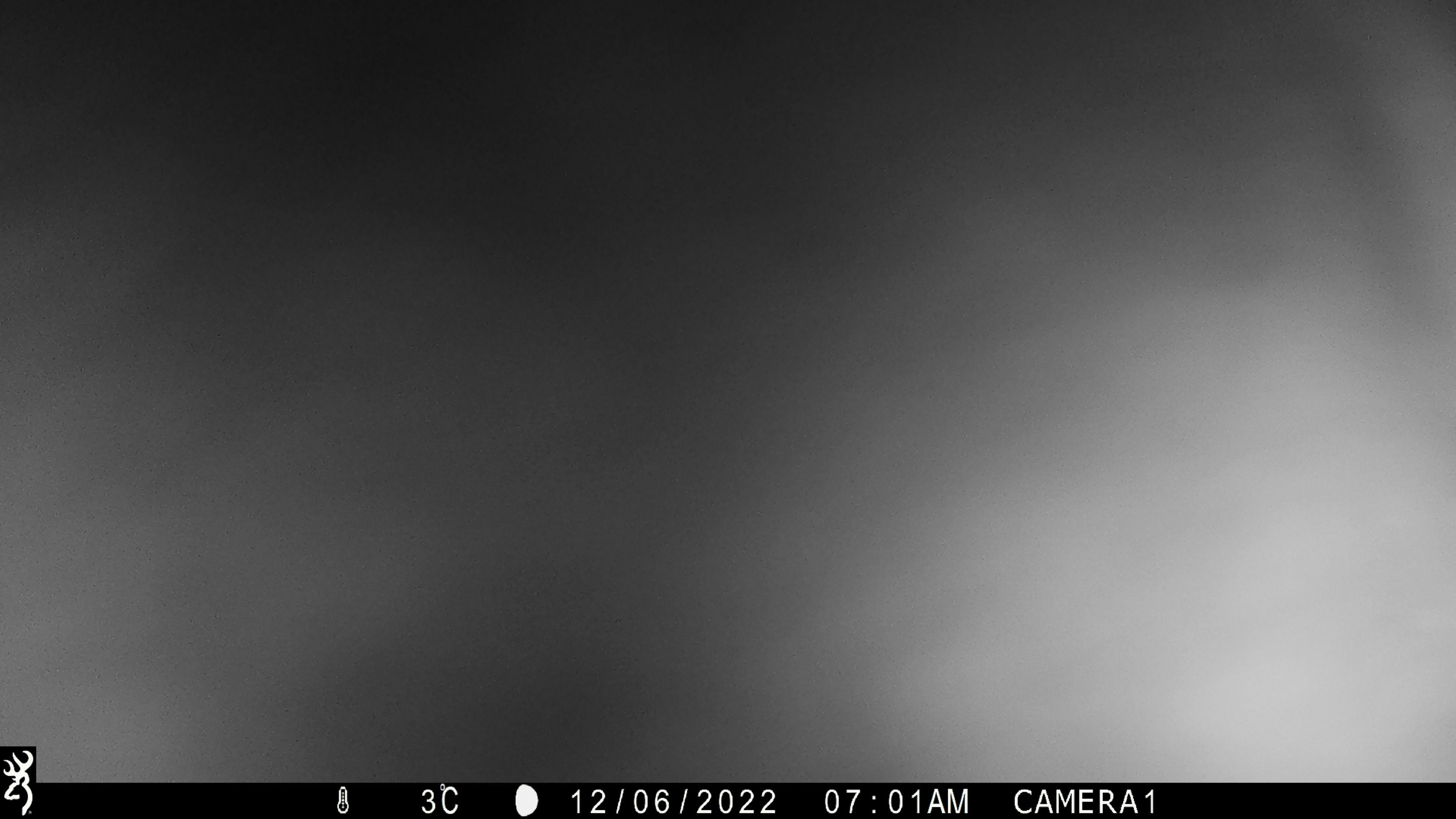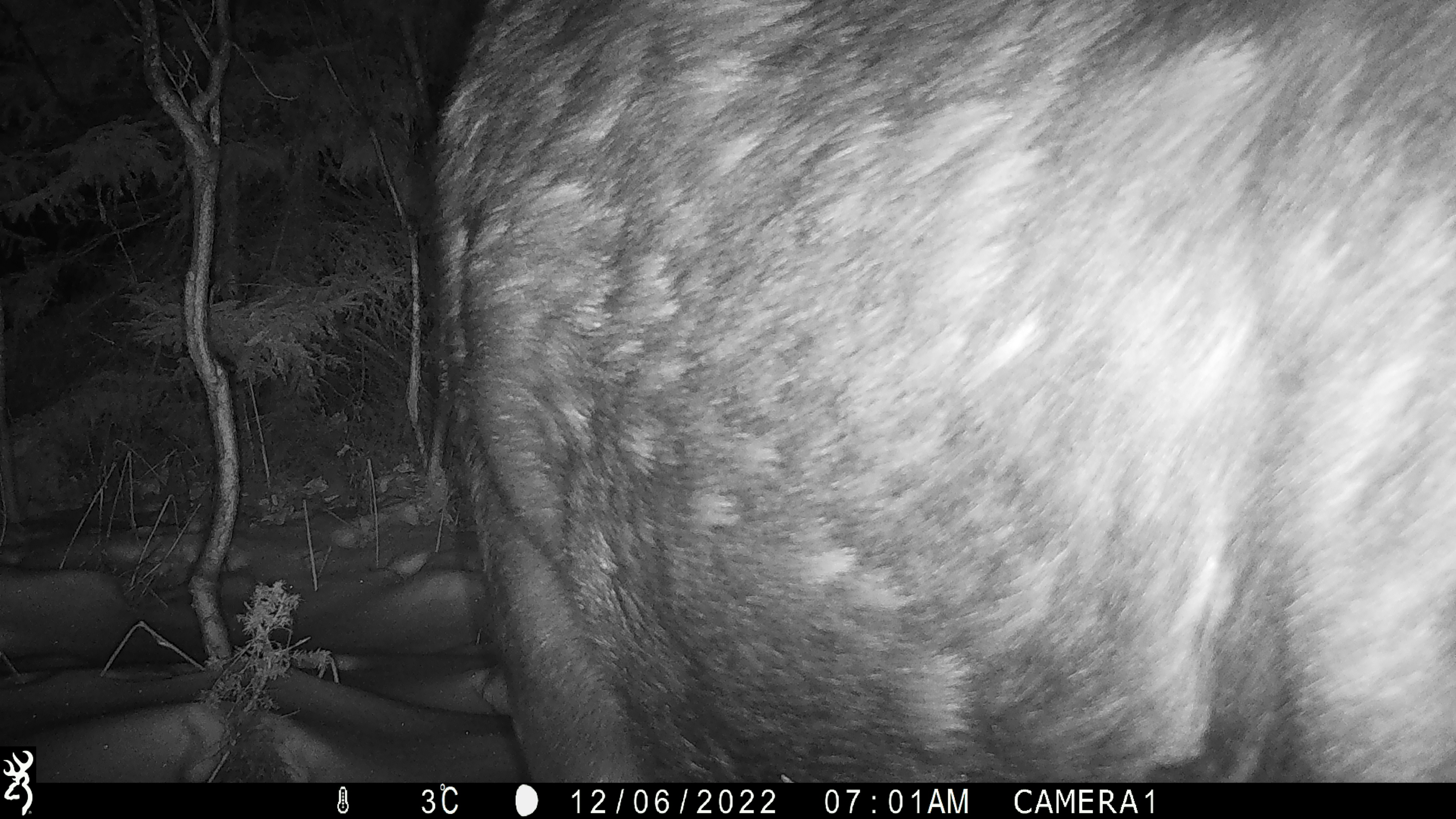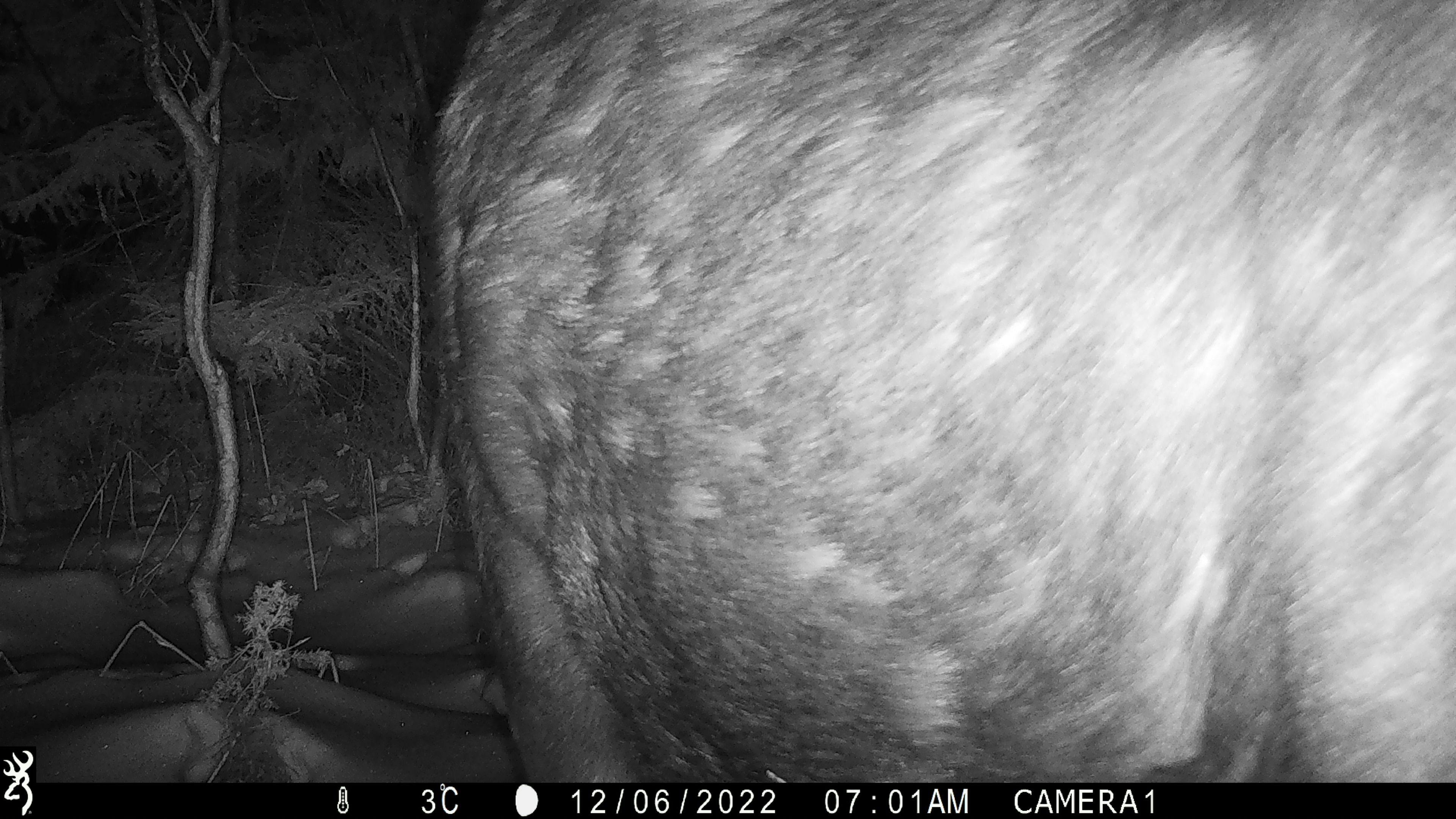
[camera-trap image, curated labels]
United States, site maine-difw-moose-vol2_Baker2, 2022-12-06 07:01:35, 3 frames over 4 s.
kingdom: Animalia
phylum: Chordata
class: Mammalia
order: Artiodactyla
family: Cervidae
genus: Alces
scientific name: Alces alces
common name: moose